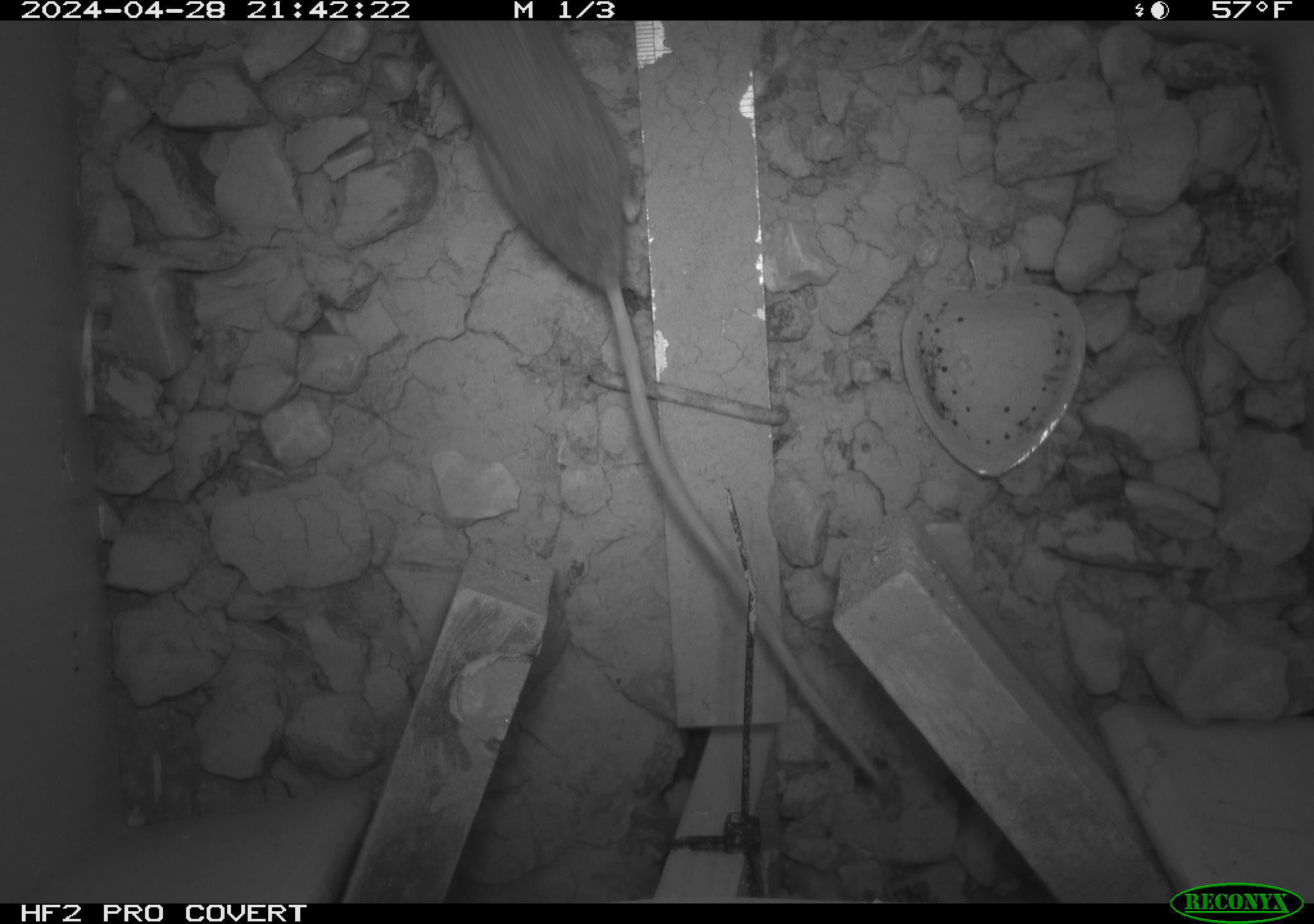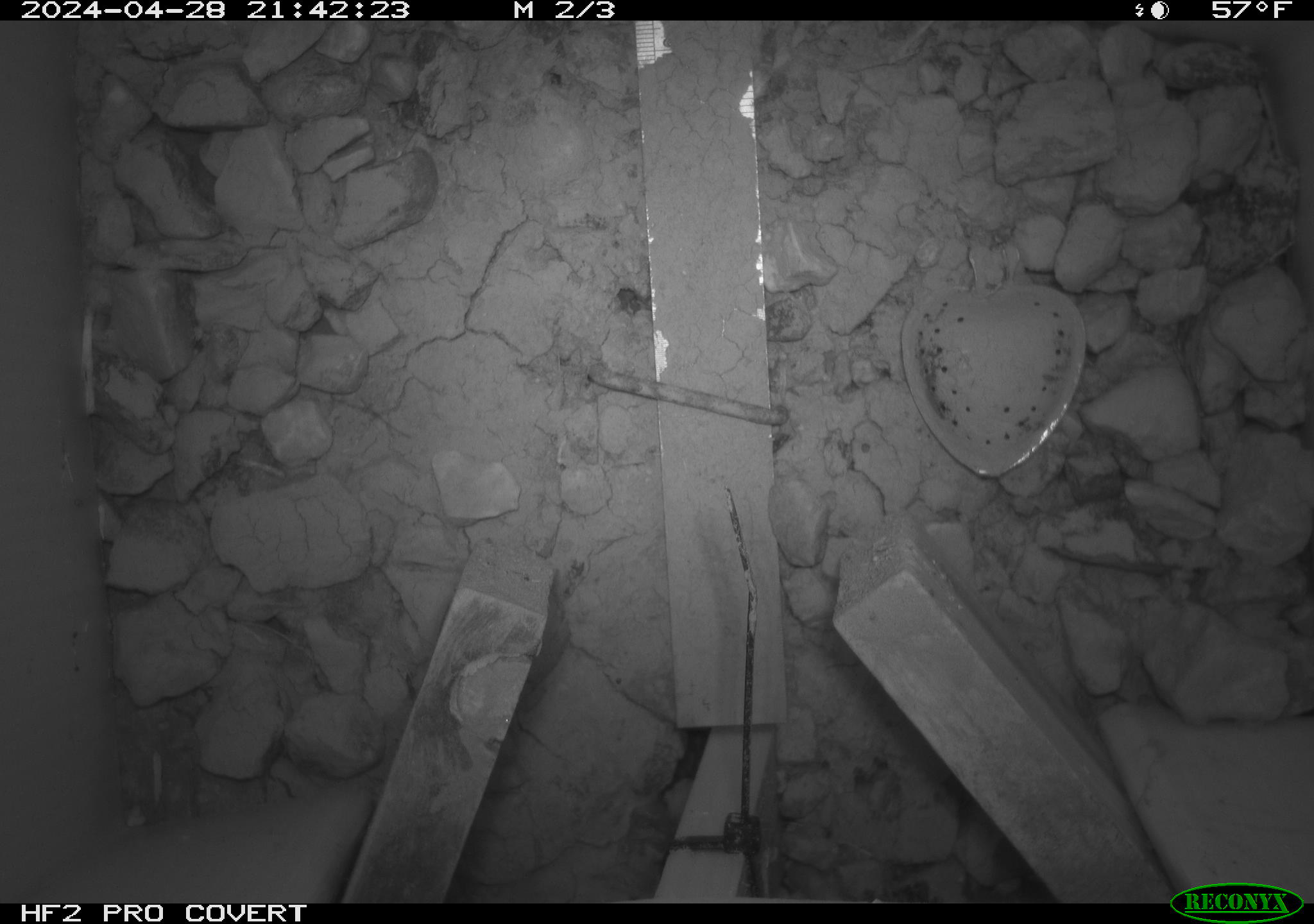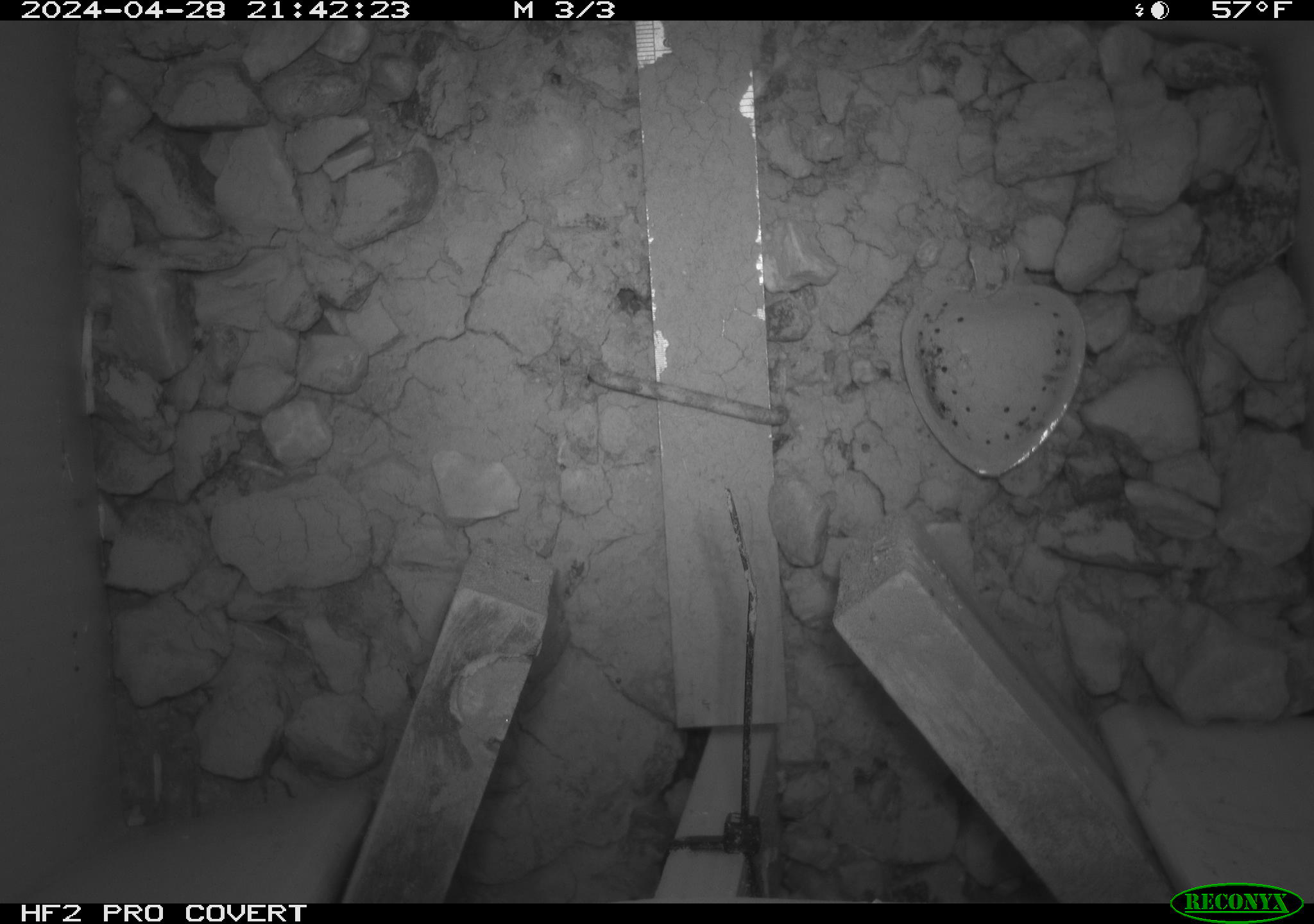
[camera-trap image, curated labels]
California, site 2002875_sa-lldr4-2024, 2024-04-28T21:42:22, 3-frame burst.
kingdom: Animalia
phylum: Chordata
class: Mammalia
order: Rodentia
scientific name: Rodentia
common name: rodent